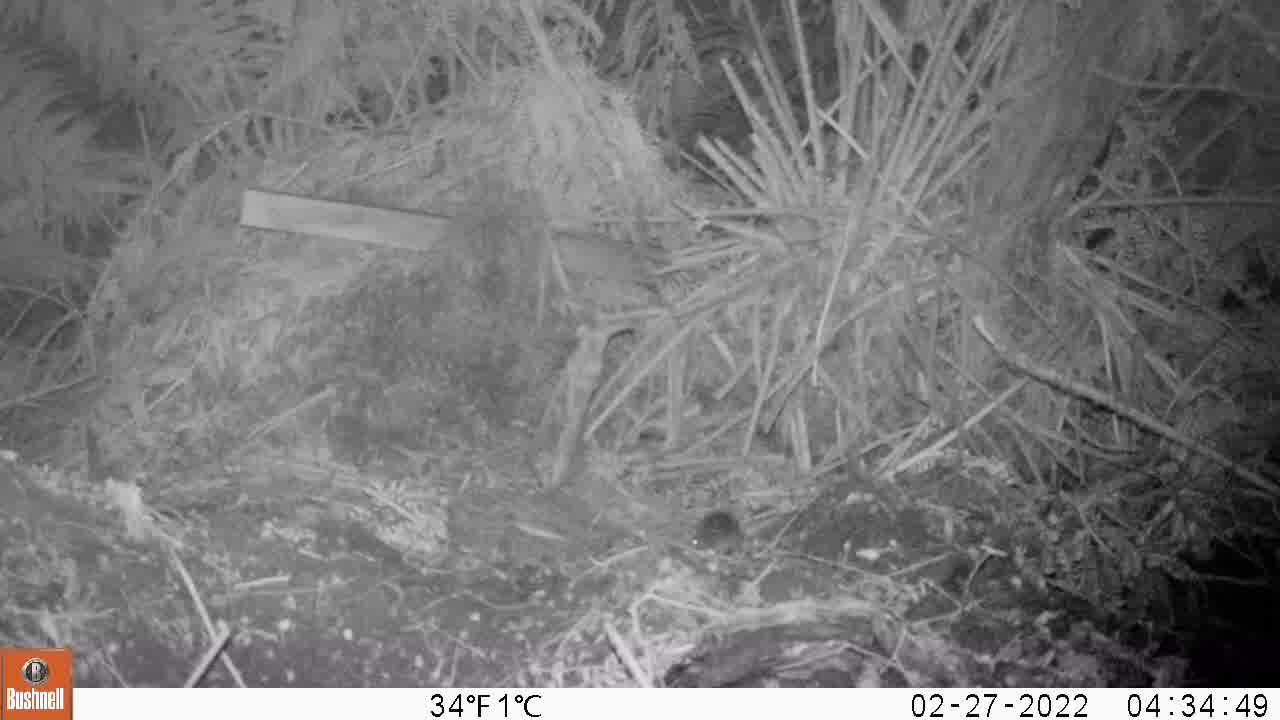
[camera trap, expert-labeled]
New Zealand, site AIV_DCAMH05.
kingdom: Animalia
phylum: Chordata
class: Mammalia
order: Rodentia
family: Muridae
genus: Mus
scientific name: Mus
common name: mouse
Mouse (Mus).